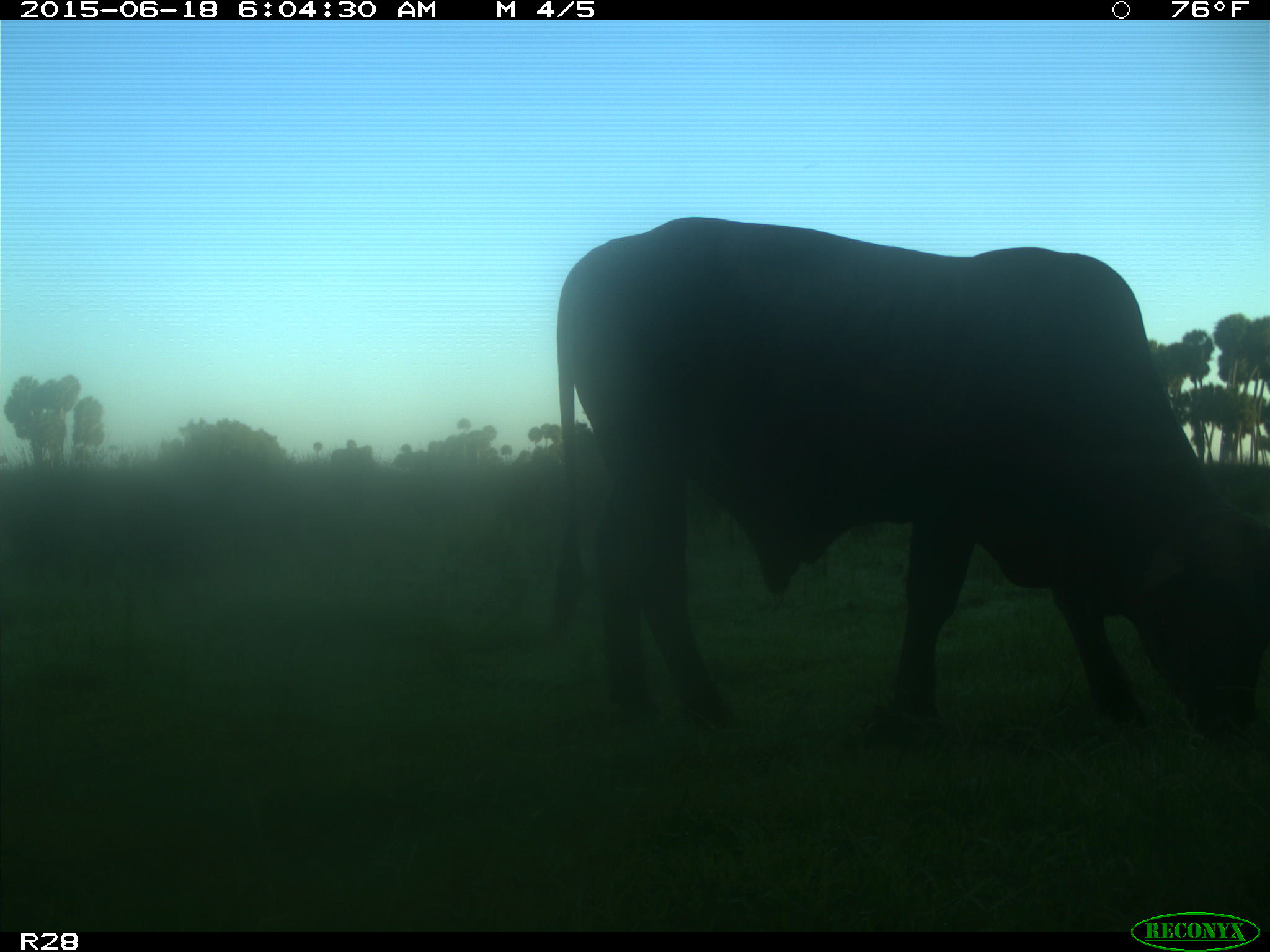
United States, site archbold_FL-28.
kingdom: Animalia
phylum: Chordata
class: Mammalia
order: Artiodactyla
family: Bovidae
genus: Bos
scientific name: Bos taurus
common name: domestic cow